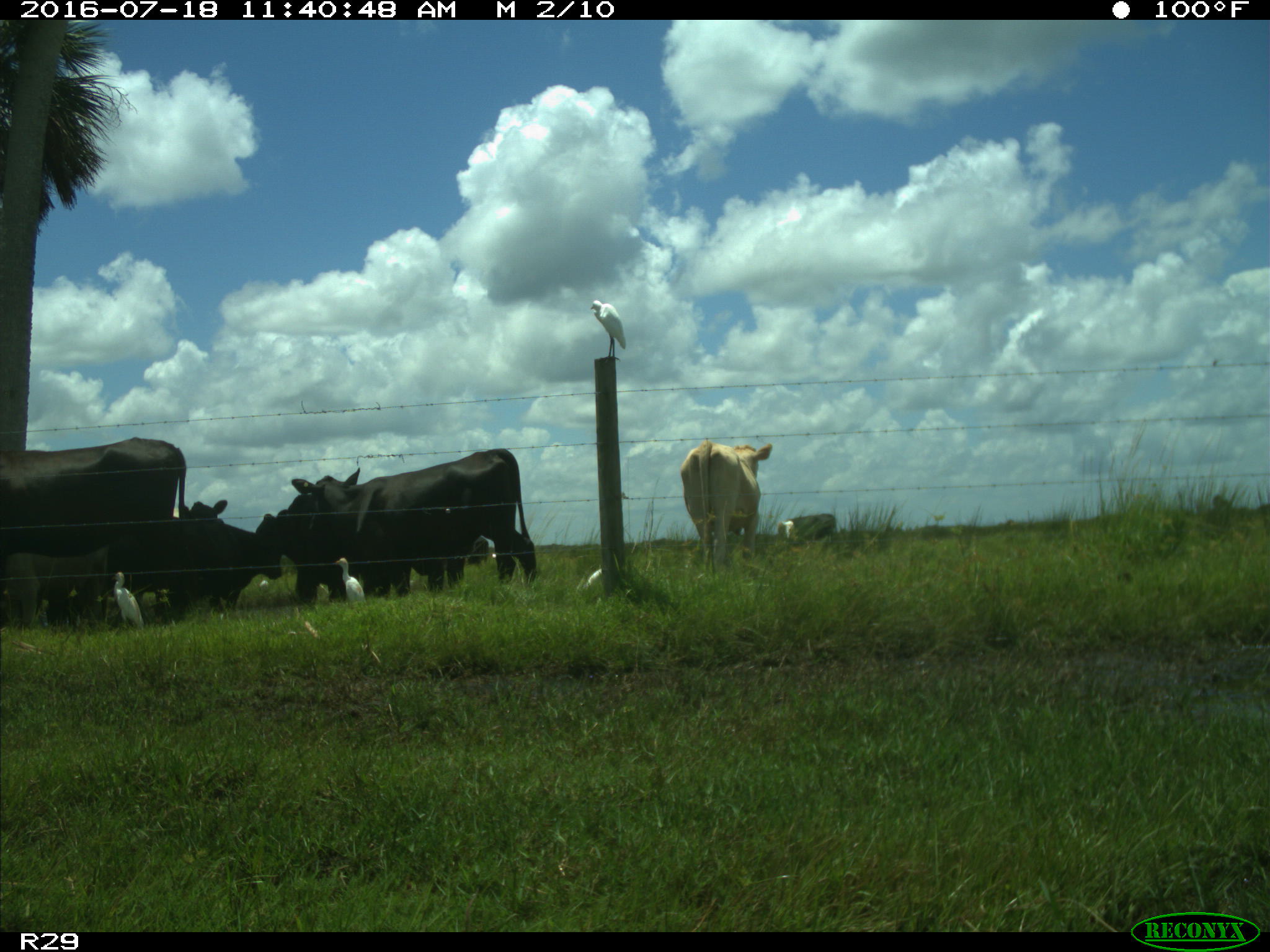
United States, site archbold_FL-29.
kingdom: Animalia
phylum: Chordata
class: Mammalia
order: Artiodactyla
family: Bovidae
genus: Bos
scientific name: Bos taurus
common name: domestic cow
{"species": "Bos taurus (domestic cow)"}